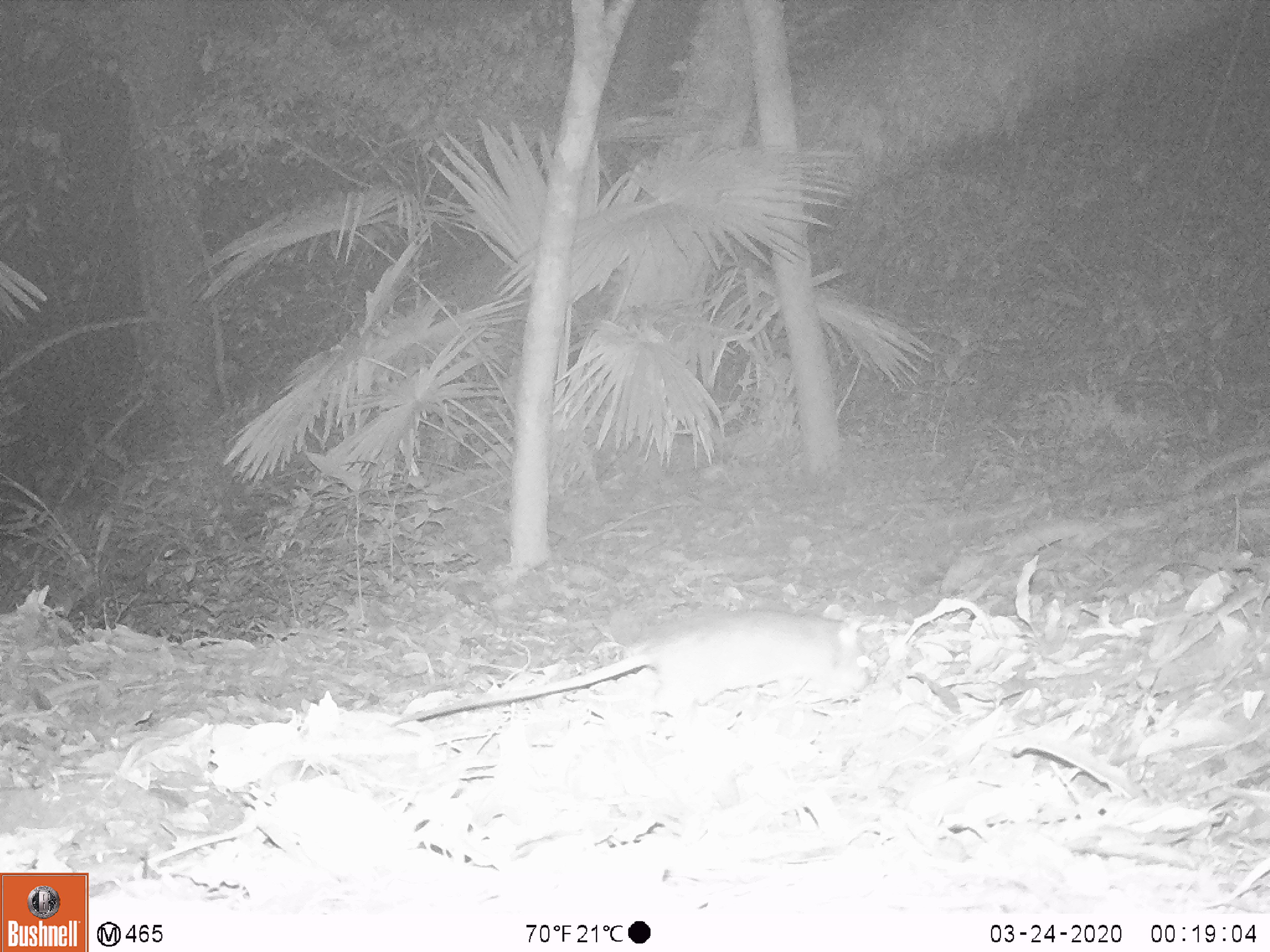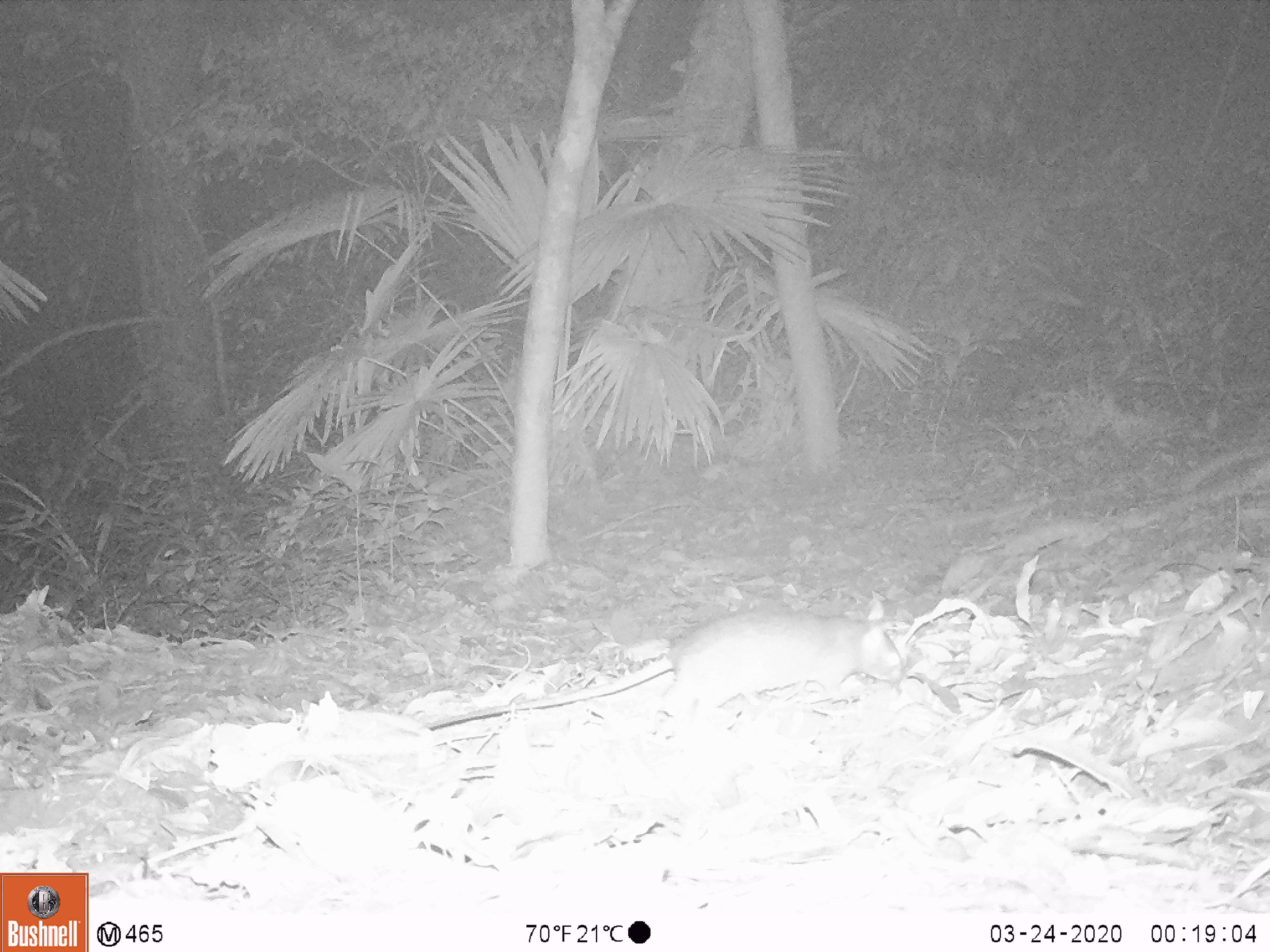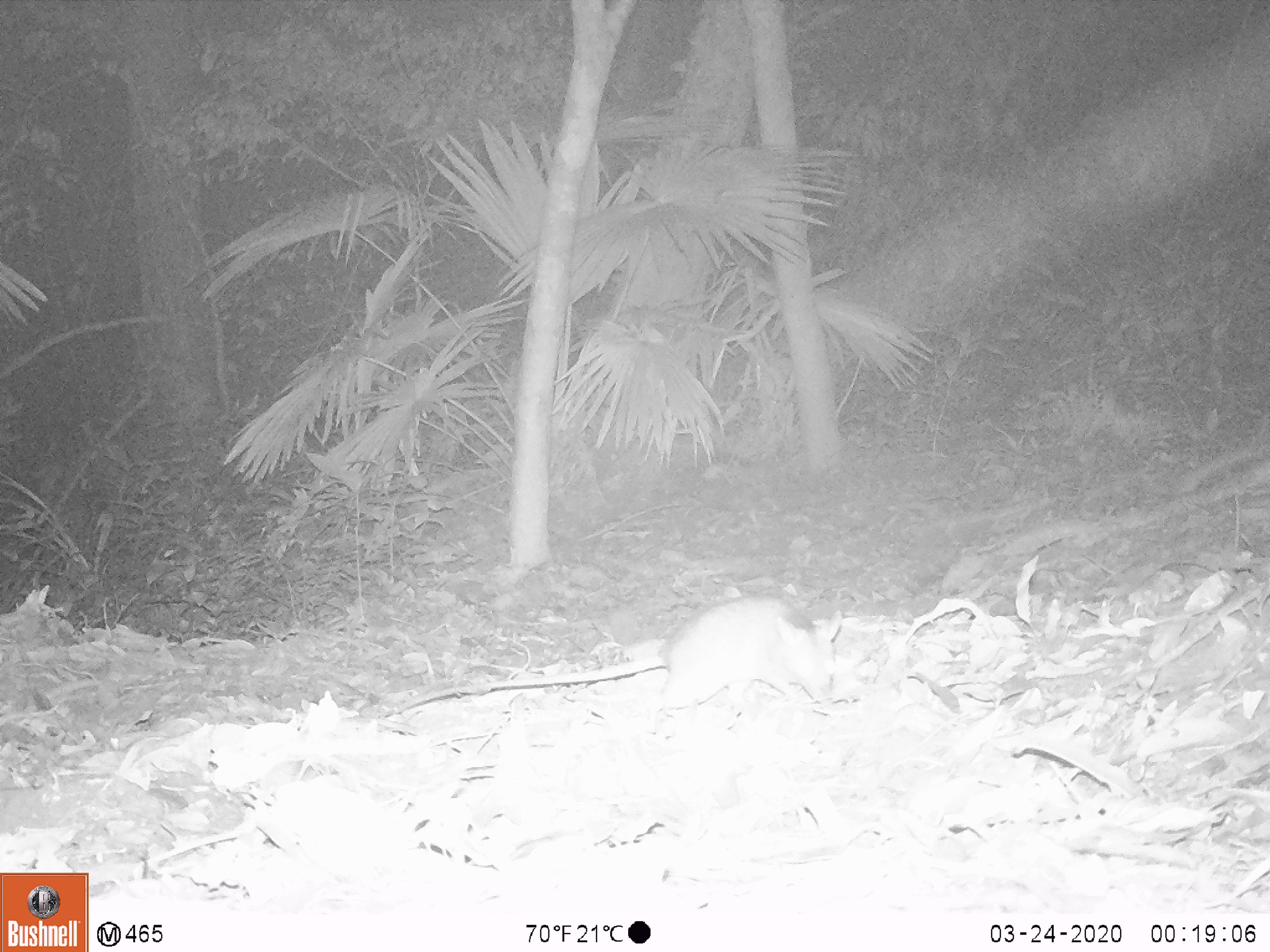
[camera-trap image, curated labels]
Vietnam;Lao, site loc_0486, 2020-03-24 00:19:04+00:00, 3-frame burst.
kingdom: Animalia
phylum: Chordata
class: Mammalia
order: Rodentia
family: Muridae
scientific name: Muridae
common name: old-world mice and rats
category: unidentified murid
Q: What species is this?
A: Unidentified murid (old-world mice and rats) (Muridae).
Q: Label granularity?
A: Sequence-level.